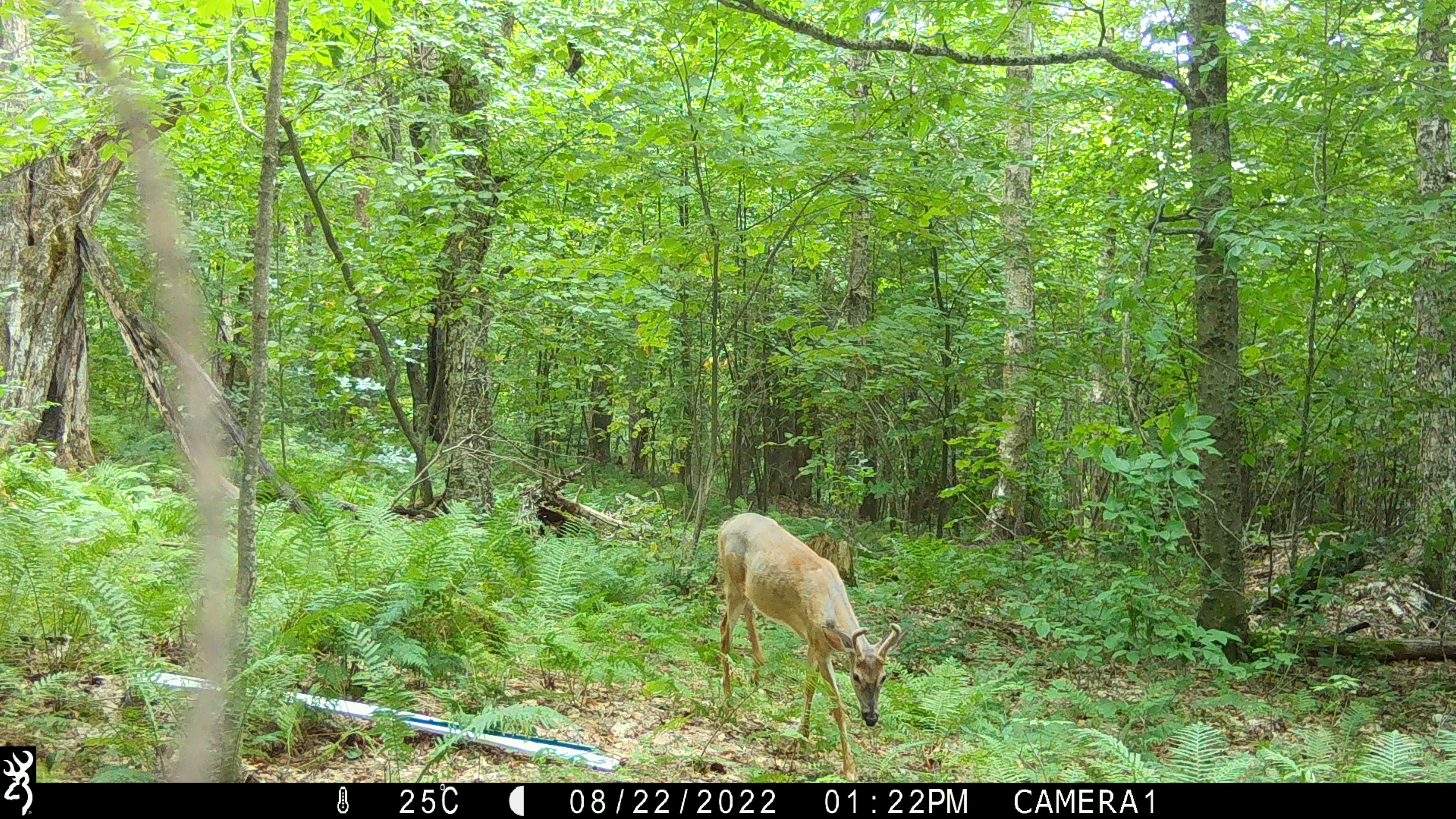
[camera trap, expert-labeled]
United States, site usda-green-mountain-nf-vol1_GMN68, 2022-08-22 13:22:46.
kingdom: Animalia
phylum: Chordata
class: Mammalia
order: Artiodactyla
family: Cervidae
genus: Odocoileus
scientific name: Odocoileus virginianus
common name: white-tailed deer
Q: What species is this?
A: White-tailed deer (Odocoileus virginianus).